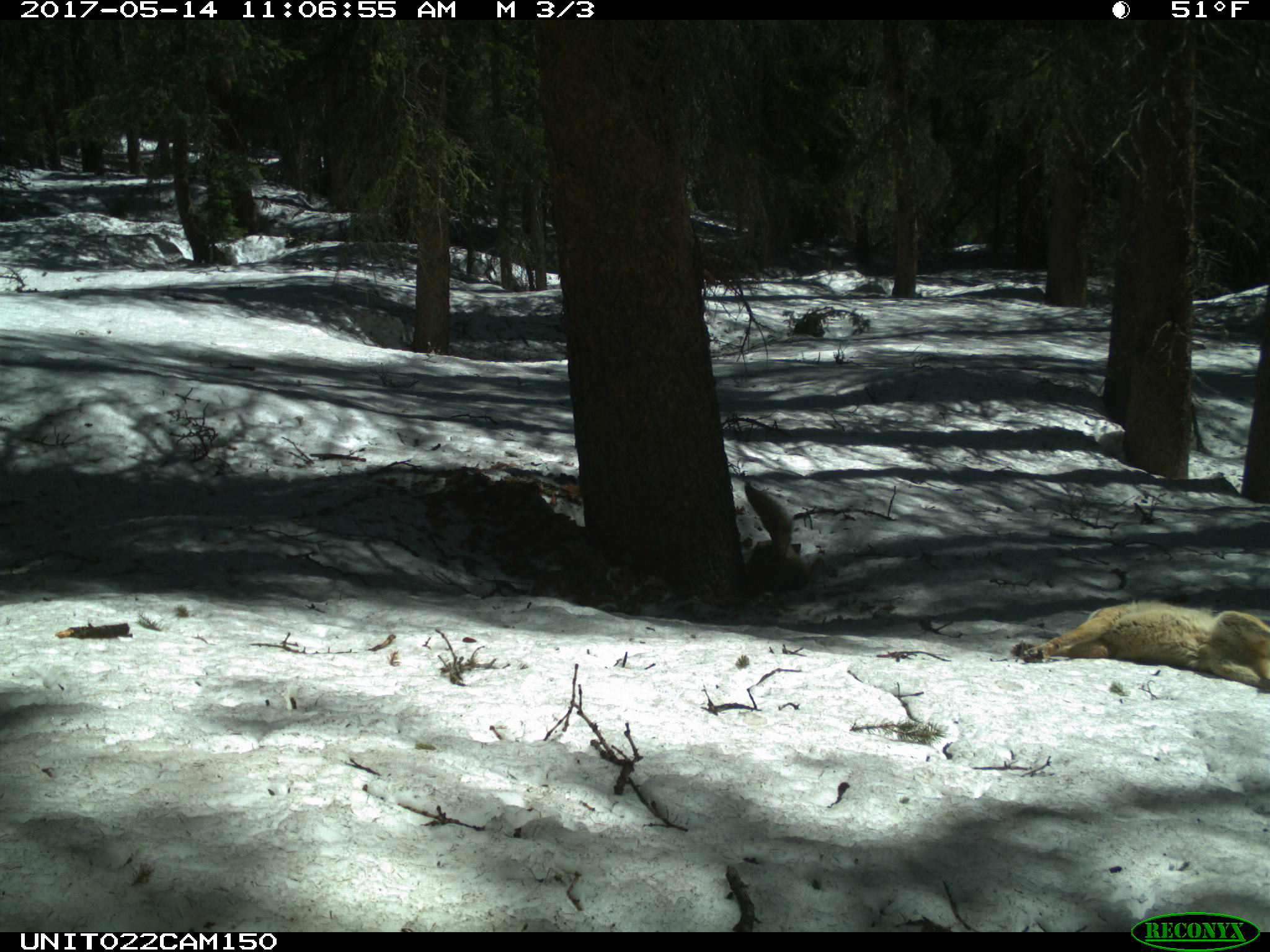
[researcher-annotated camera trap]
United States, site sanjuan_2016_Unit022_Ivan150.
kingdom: Animalia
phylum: Chordata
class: Mammalia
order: Carnivora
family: Canidae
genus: Canis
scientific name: Canis latrans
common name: coyote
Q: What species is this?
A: Canis latrans (coyote).